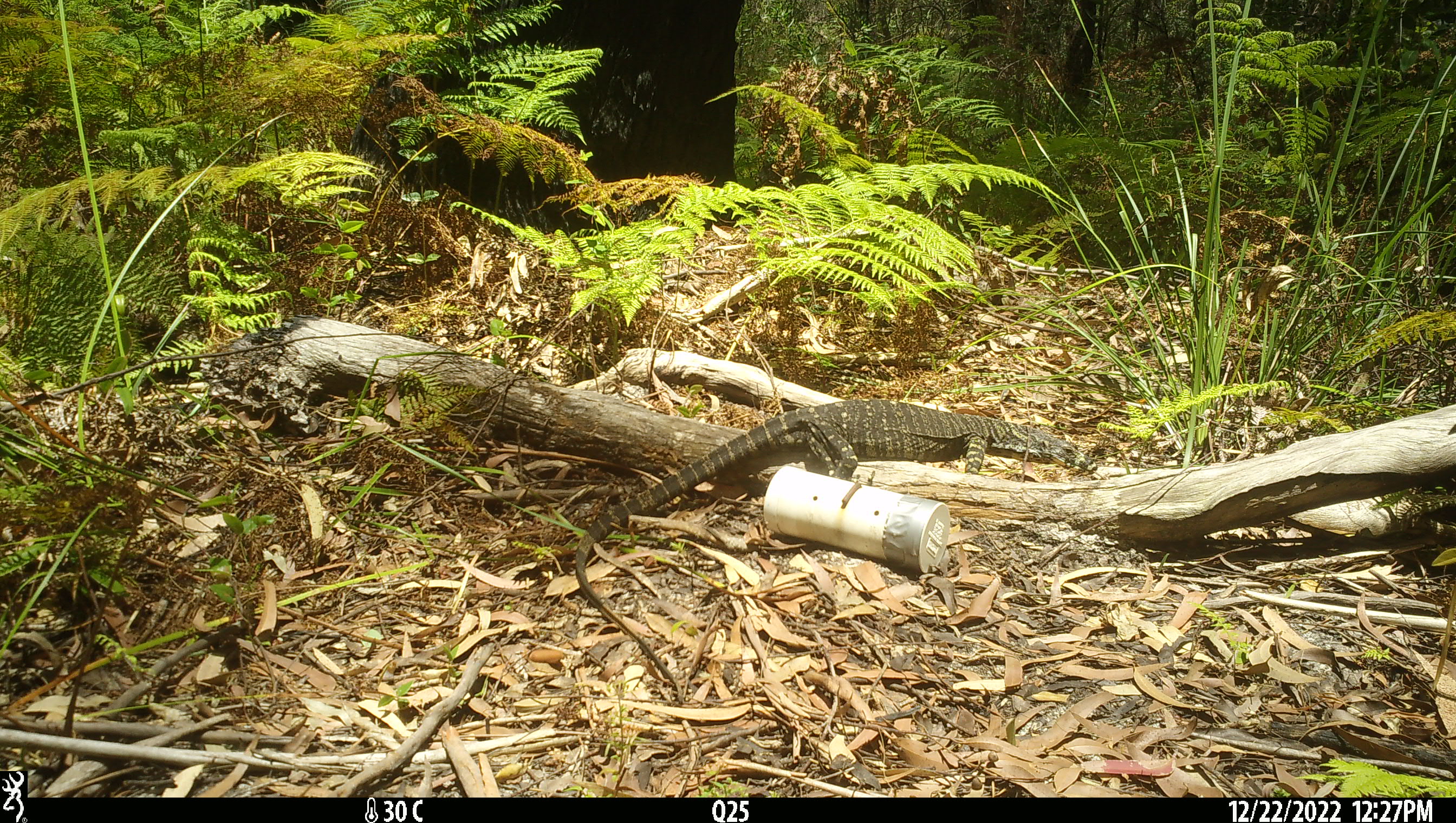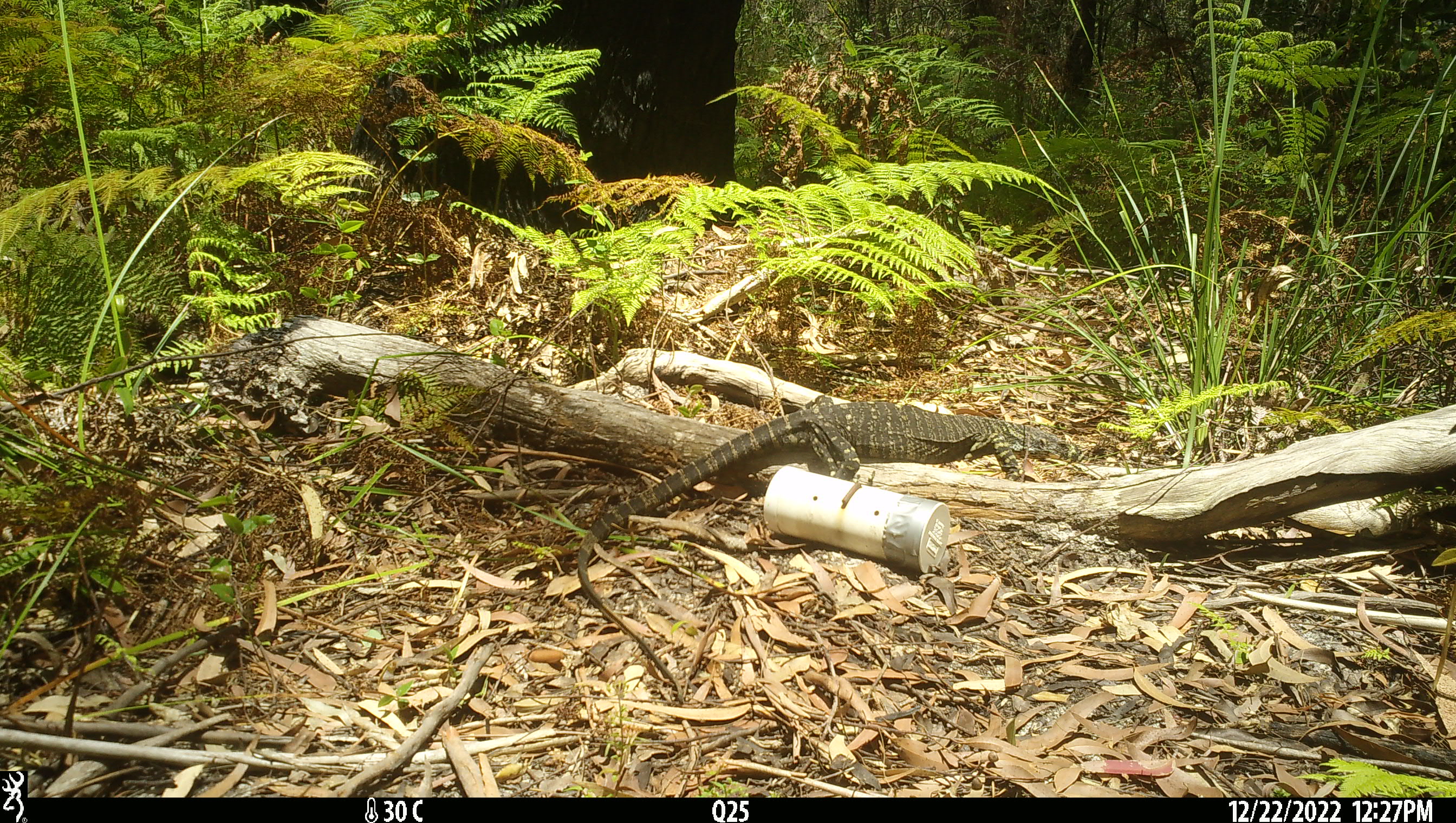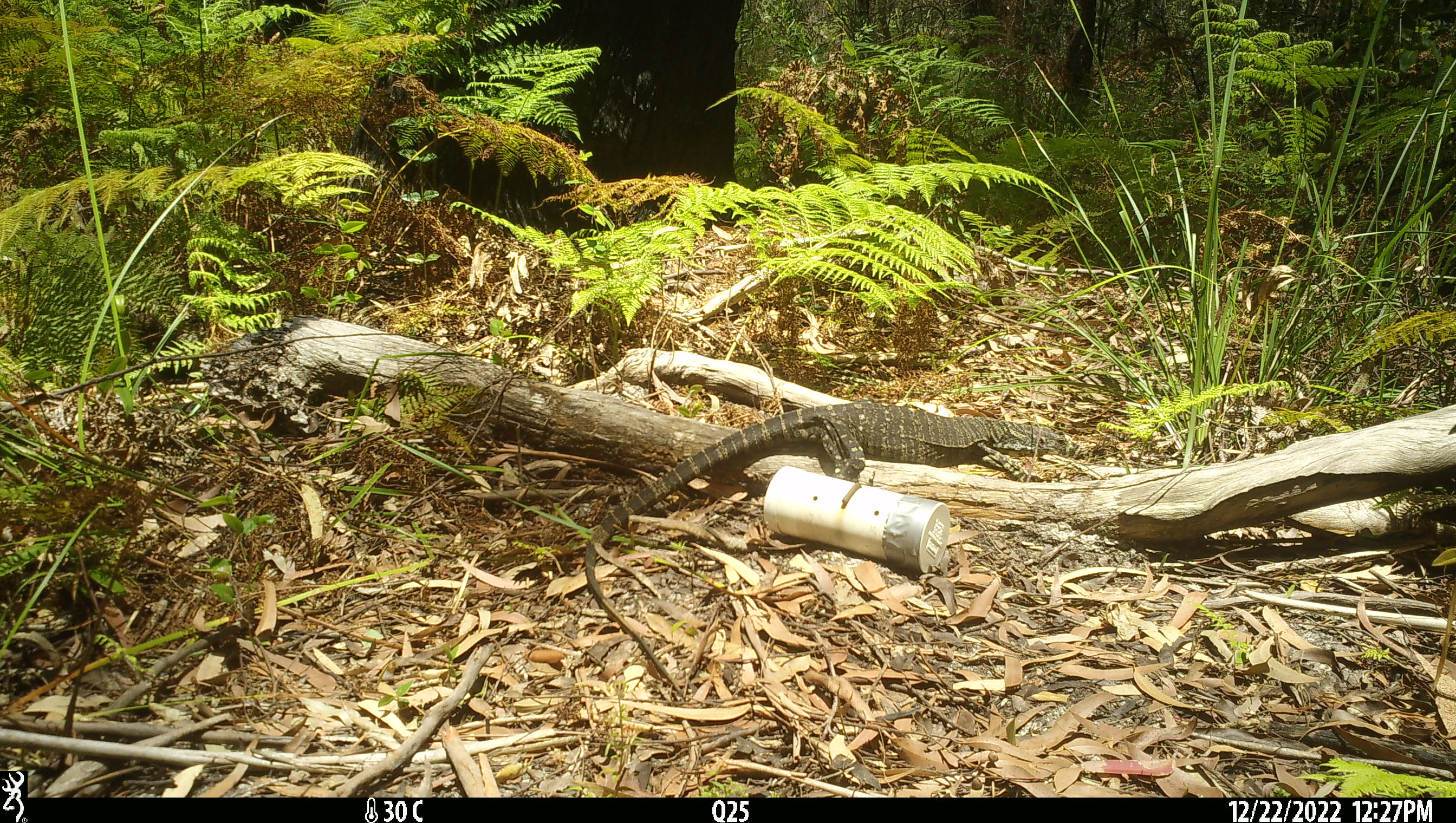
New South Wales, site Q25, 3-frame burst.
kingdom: Animalia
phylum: Chordata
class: Reptilia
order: Squamata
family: Varanidae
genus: Varanus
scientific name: Varanus varius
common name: lace monitor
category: goanna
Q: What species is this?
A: Goanna (lace monitor) (Varanus varius).